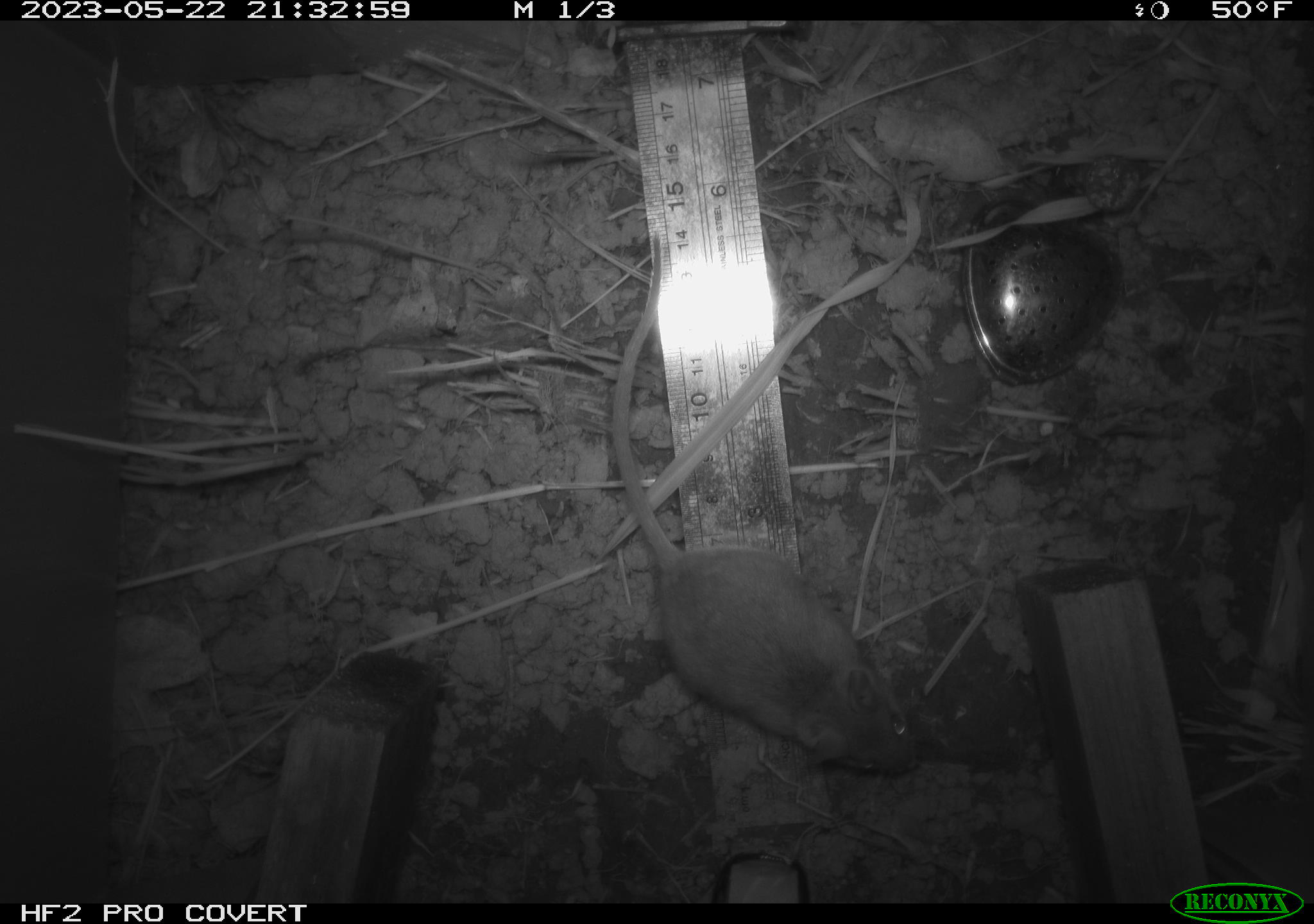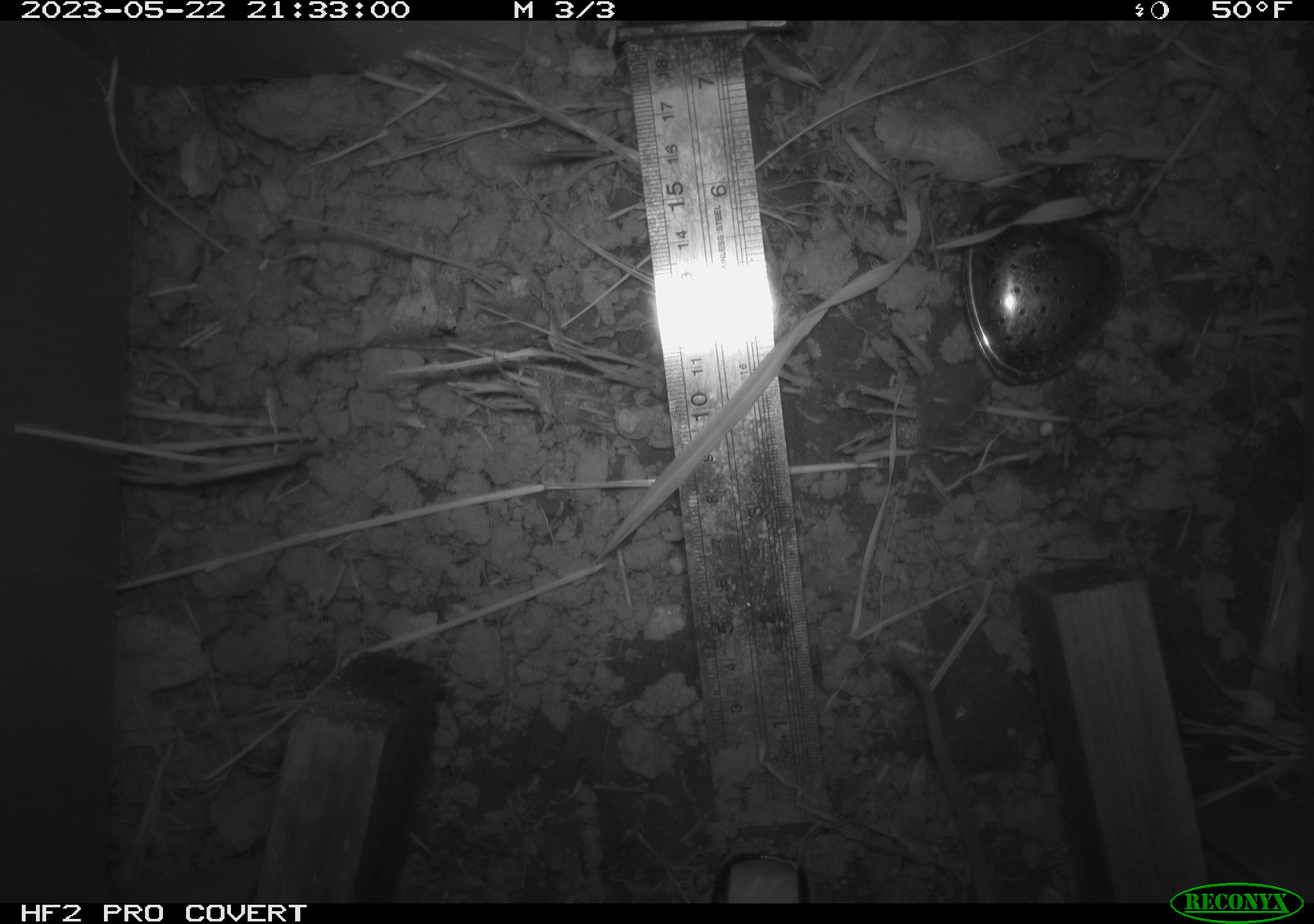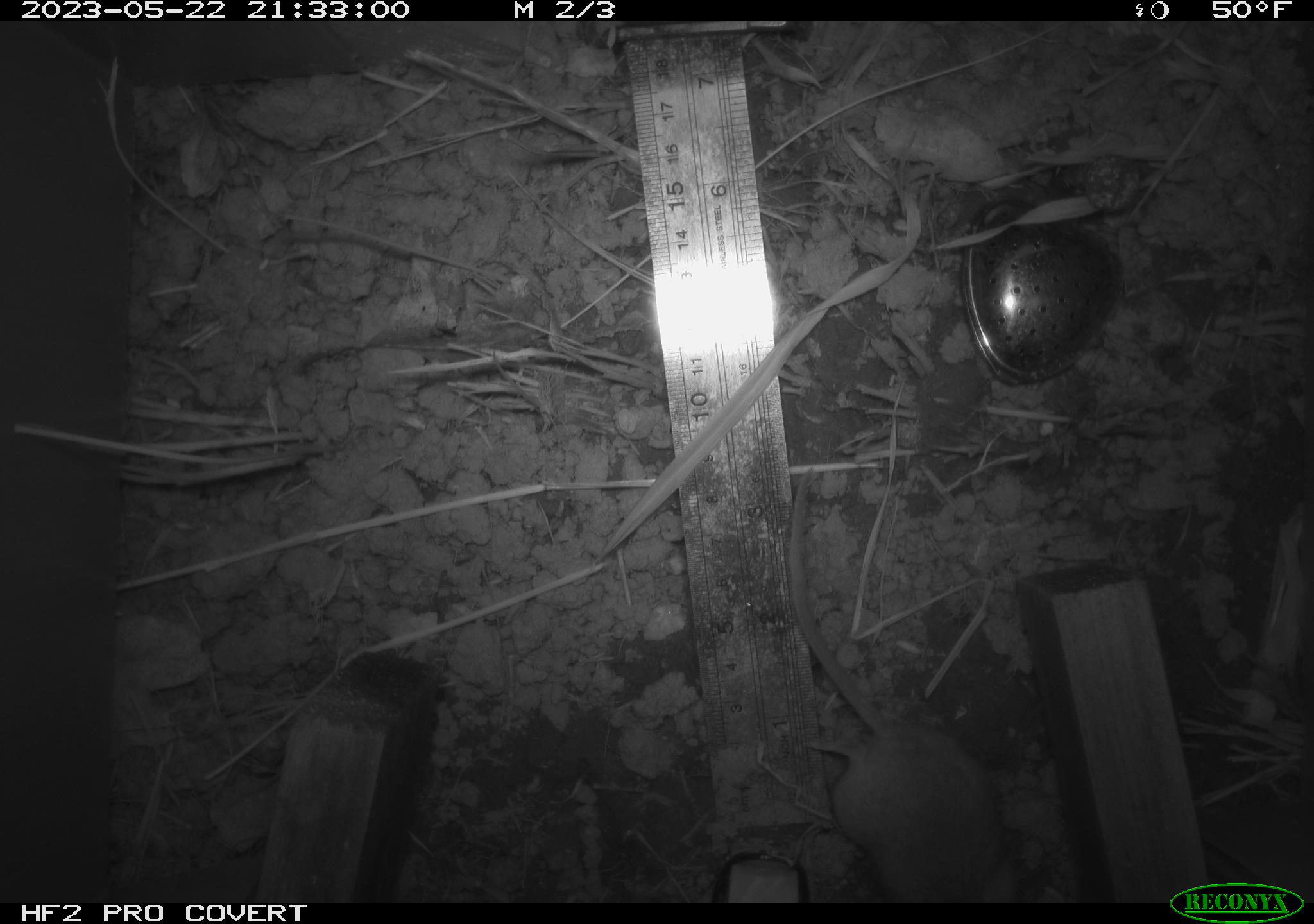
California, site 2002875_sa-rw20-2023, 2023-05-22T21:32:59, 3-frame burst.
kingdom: Animalia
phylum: Chordata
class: Mammalia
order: Rodentia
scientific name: Rodentia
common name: mouse species